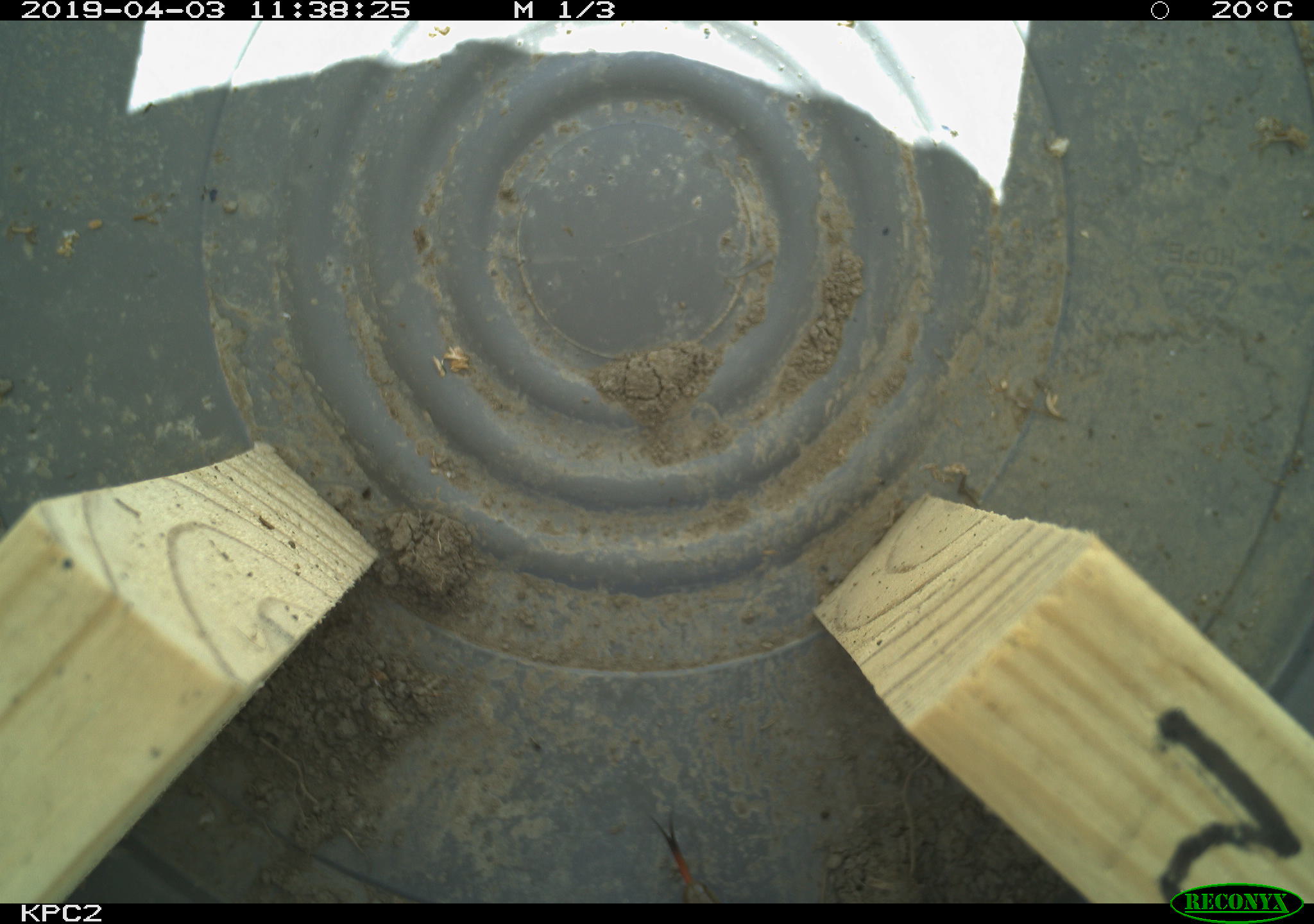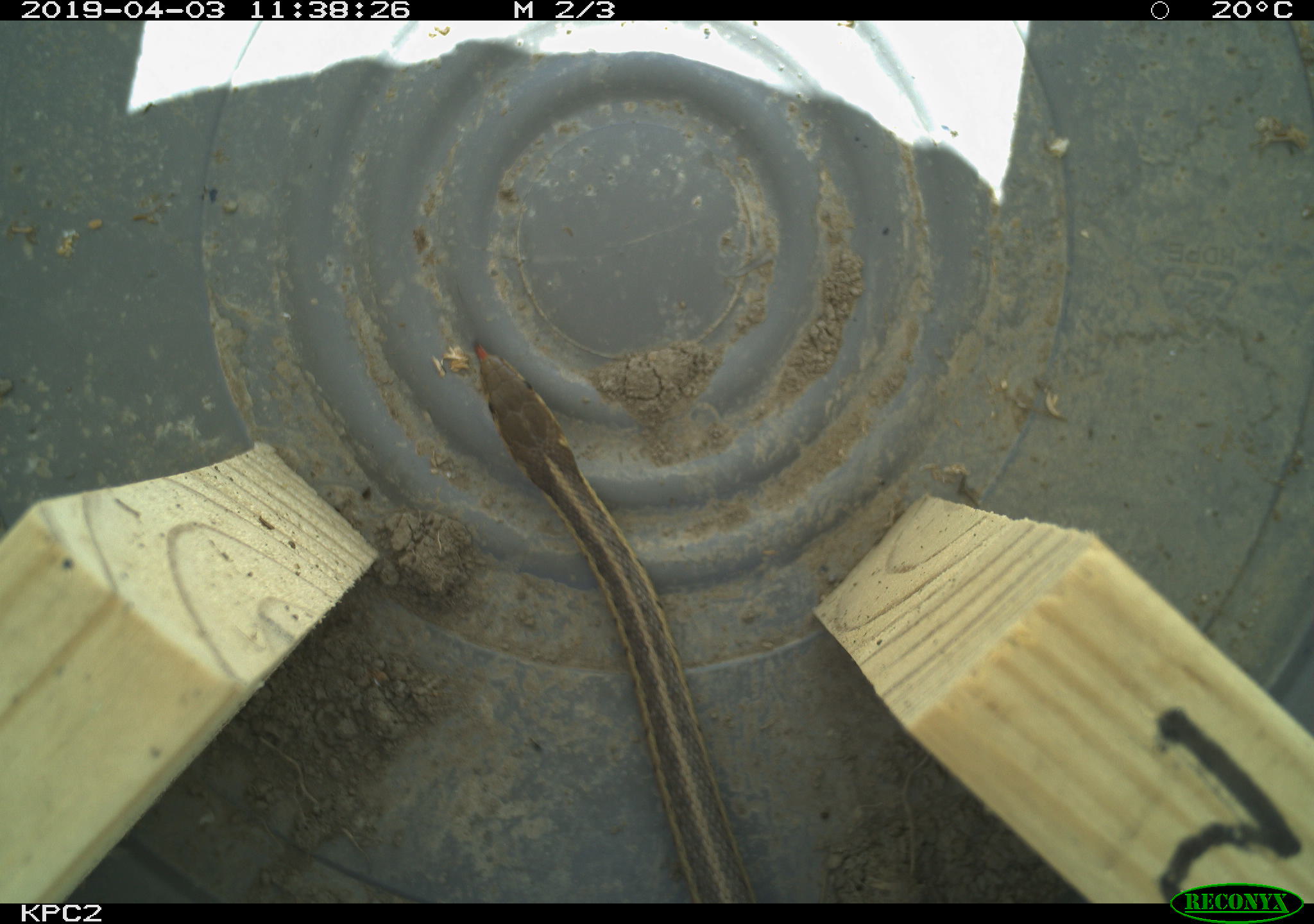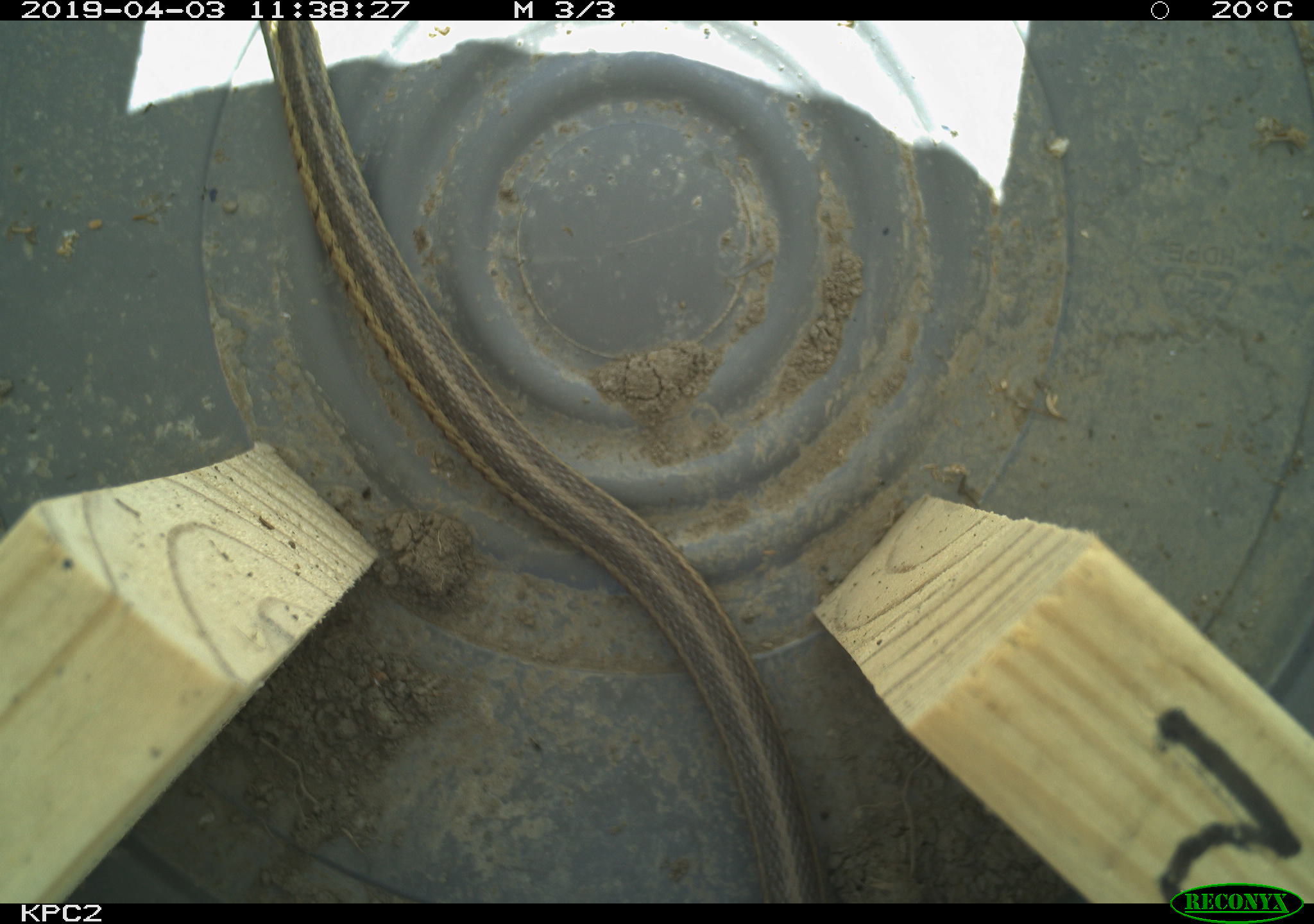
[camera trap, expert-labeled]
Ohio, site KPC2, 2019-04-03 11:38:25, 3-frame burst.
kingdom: Animalia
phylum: Chordata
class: Reptilia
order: Squamata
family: Colubridae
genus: Thamnophis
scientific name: Thamnophis sirtalis sirtalis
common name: eastern gartersnake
Eastern gartersnake (Thamnophis sirtalis sirtalis).